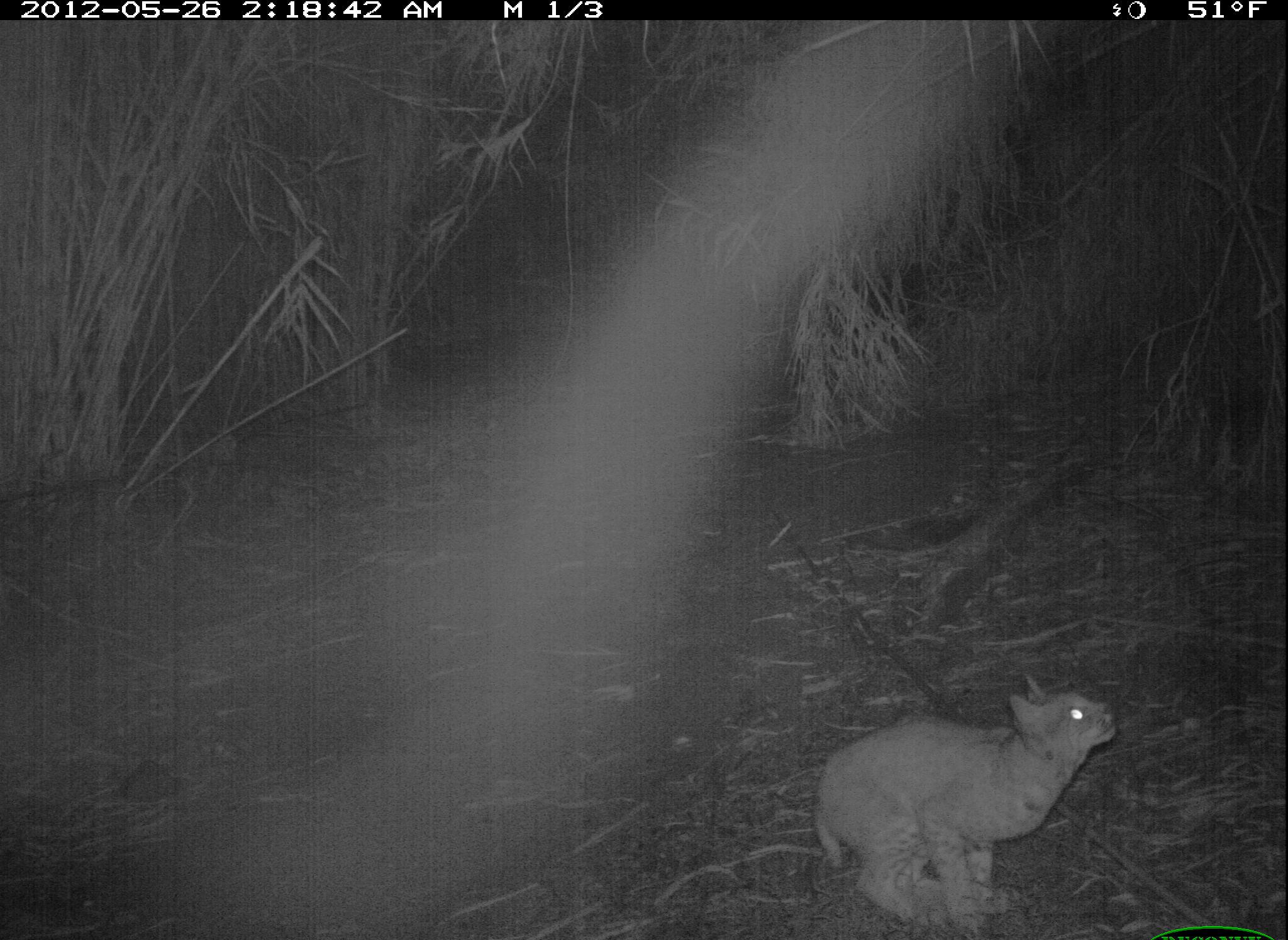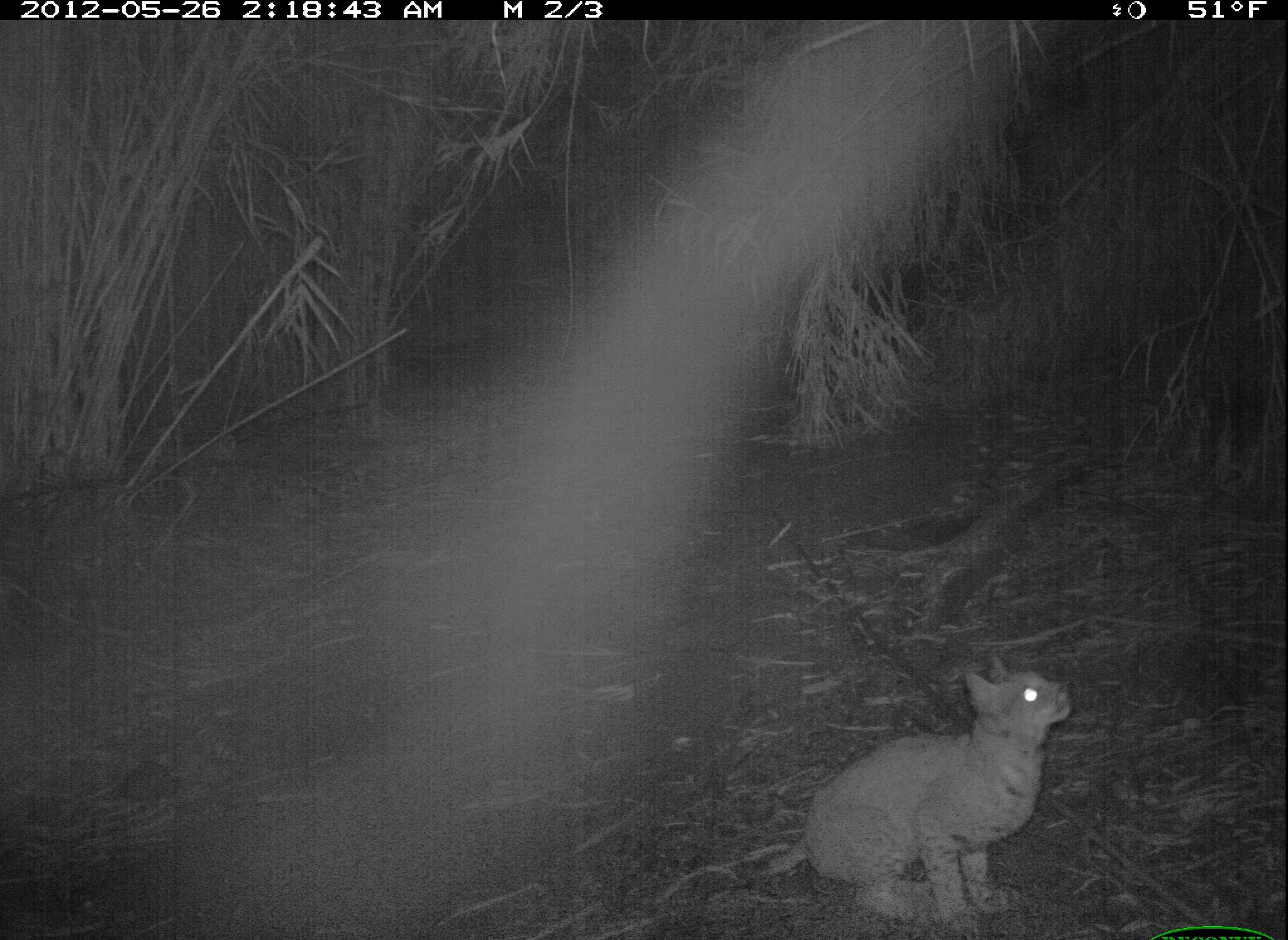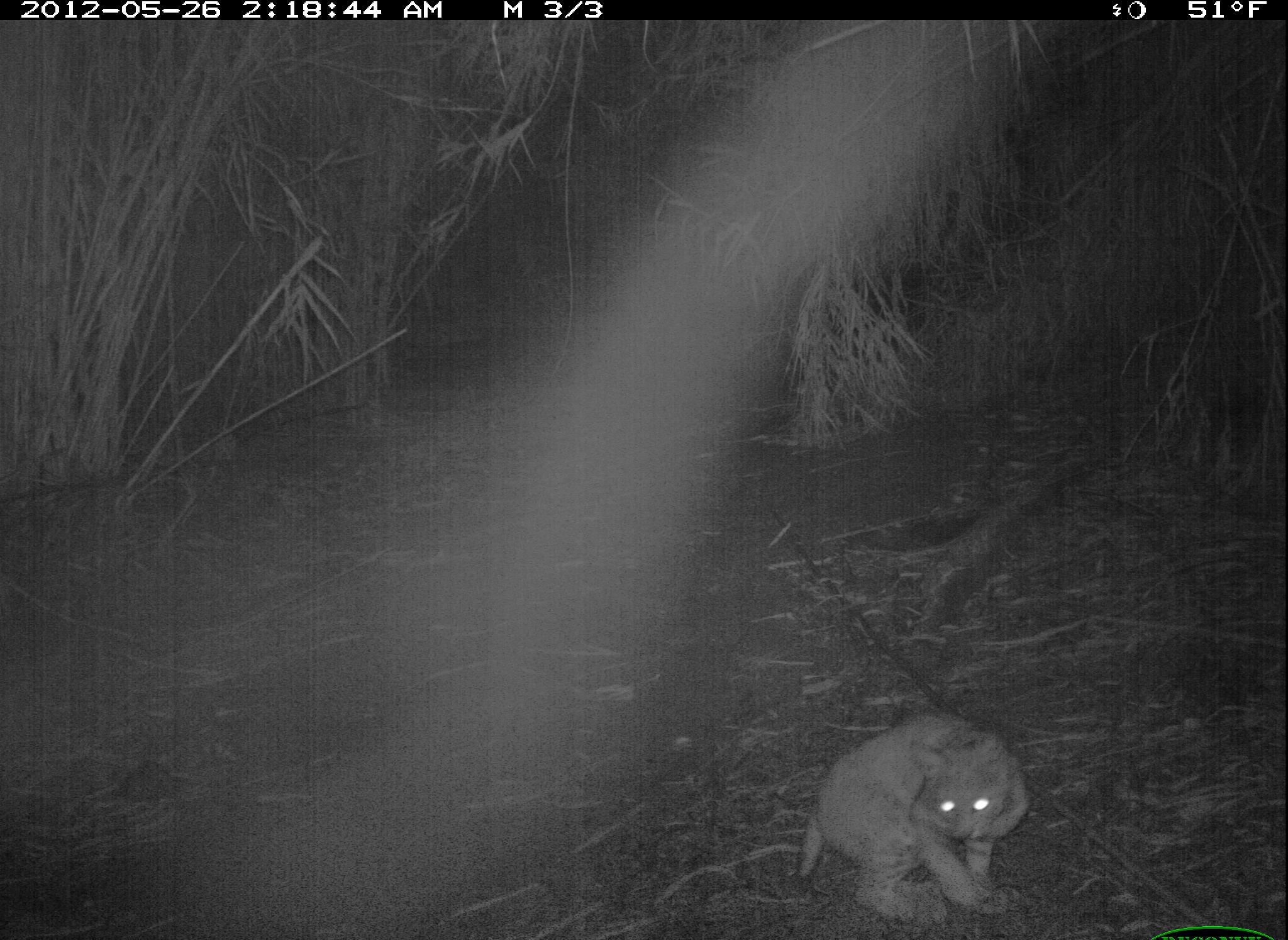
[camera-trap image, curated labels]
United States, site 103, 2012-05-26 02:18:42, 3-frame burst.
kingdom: Animalia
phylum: Chordata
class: Mammalia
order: Carnivora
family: Felidae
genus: Lynx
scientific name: Lynx rufus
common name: bobcat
Bobcat (Lynx rufus).